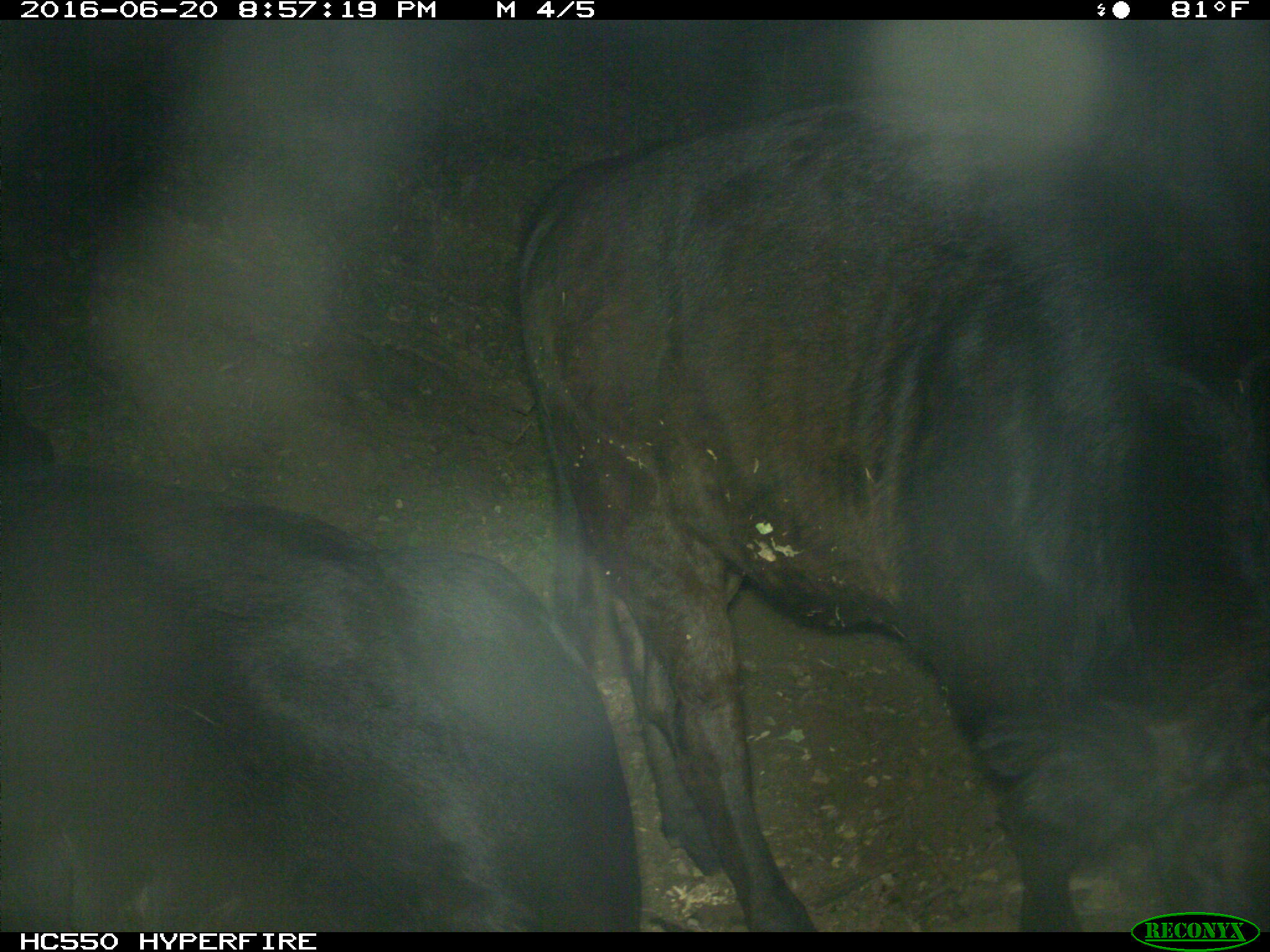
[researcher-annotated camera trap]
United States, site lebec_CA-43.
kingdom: Animalia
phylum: Chordata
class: Mammalia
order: Artiodactyla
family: Bovidae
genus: Bos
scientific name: Bos taurus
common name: domestic cow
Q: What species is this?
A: Bos taurus (domestic cow).